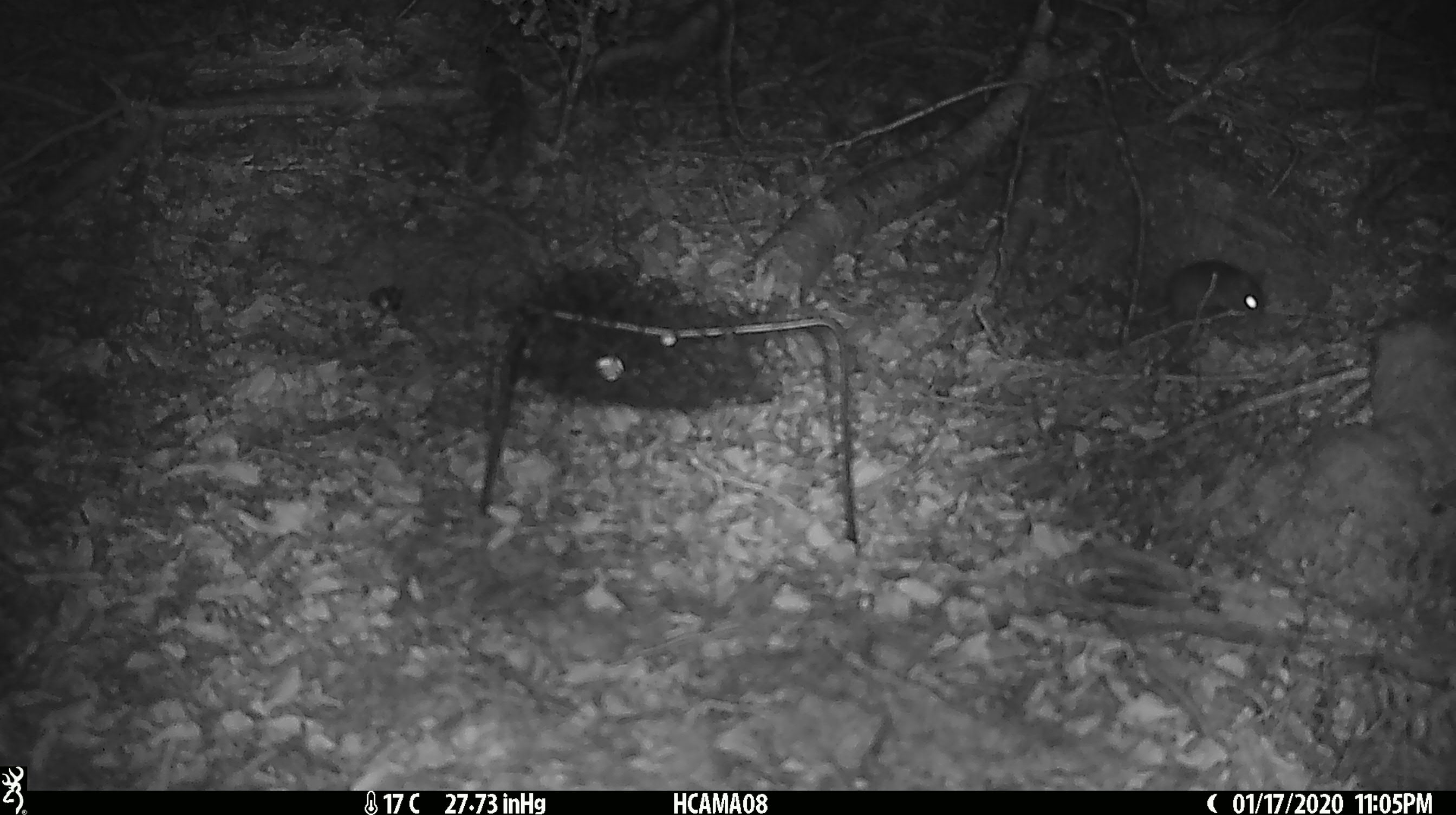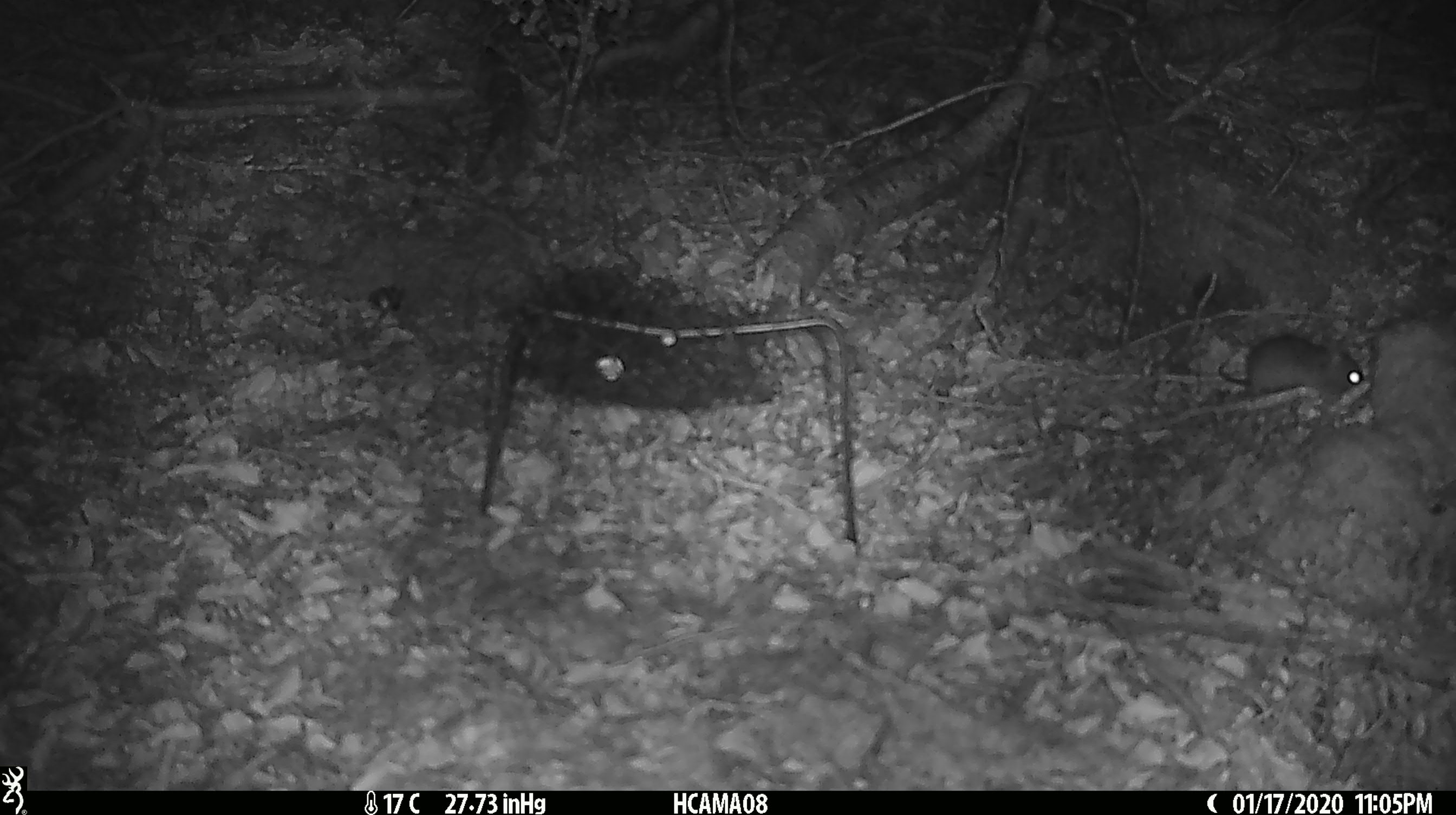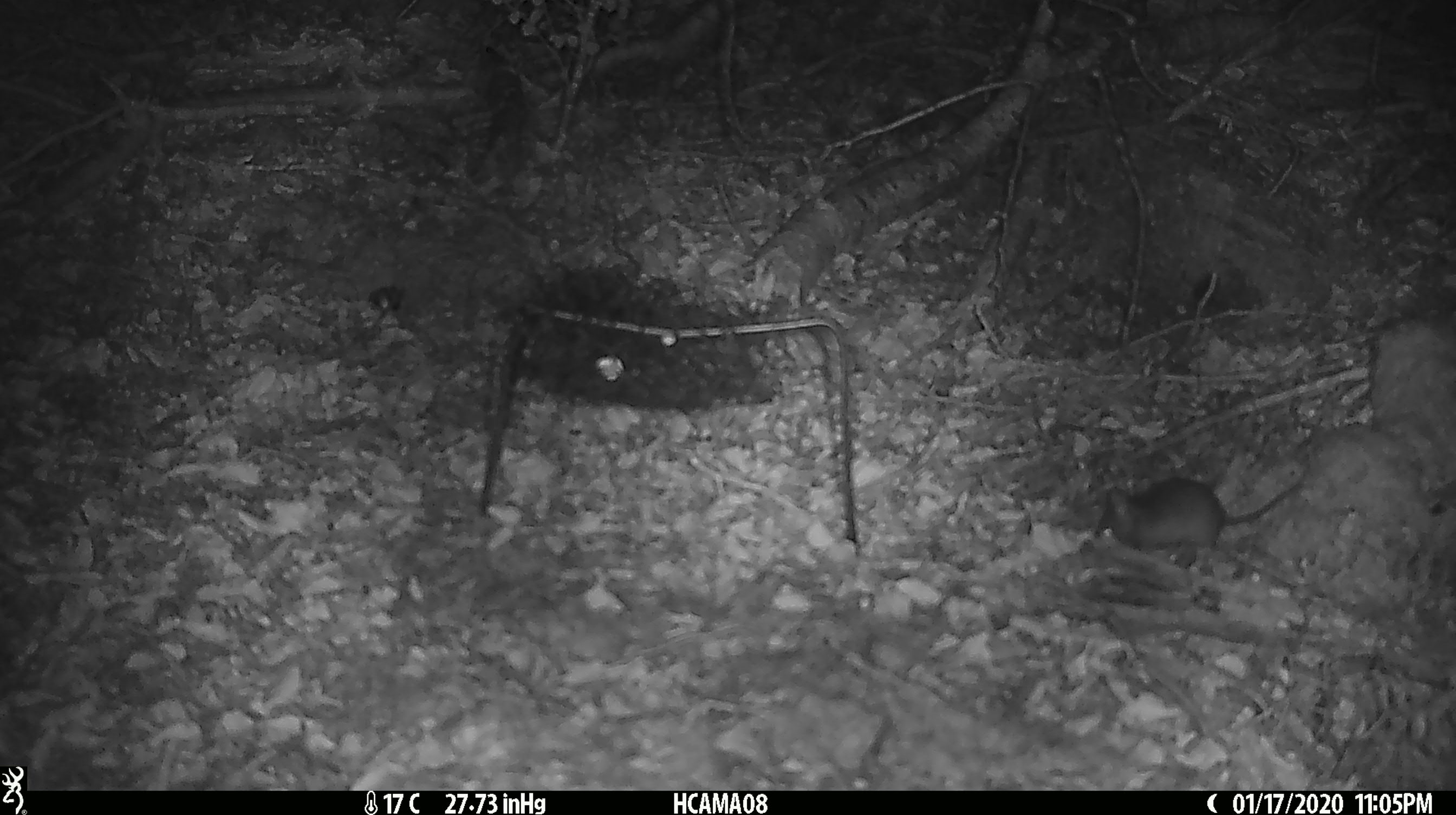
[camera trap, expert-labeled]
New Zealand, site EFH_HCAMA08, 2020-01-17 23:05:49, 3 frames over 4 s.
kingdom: Animalia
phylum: Chordata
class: Mammalia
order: Rodentia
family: Muridae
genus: Mus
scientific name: Mus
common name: mouse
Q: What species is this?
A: Mouse (Mus).